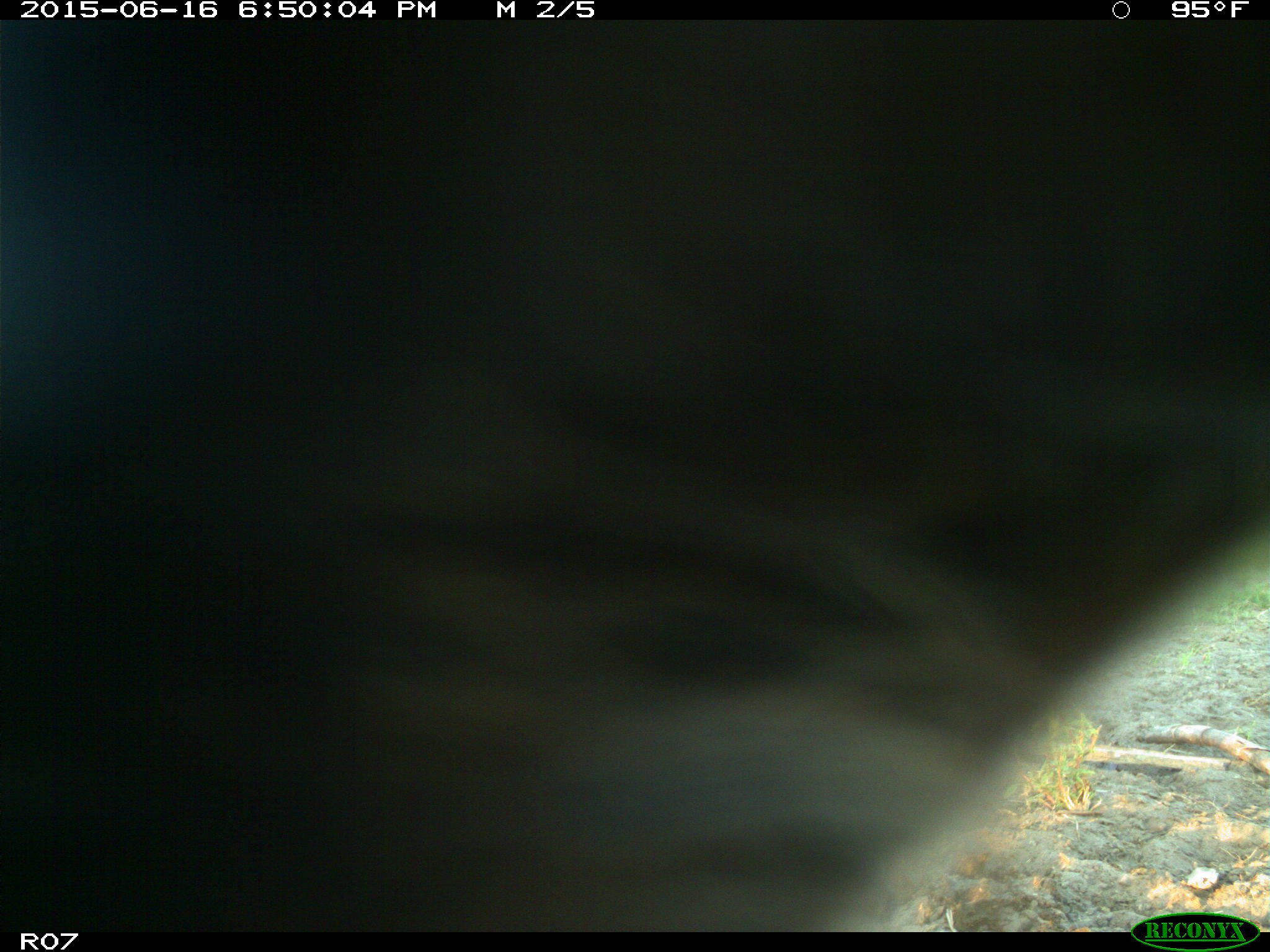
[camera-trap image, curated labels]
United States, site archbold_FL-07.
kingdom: Animalia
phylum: Chordata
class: Mammalia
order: Artiodactyla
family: Bovidae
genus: Bos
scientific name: Bos taurus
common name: domestic cow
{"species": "Bos taurus (domestic cow)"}